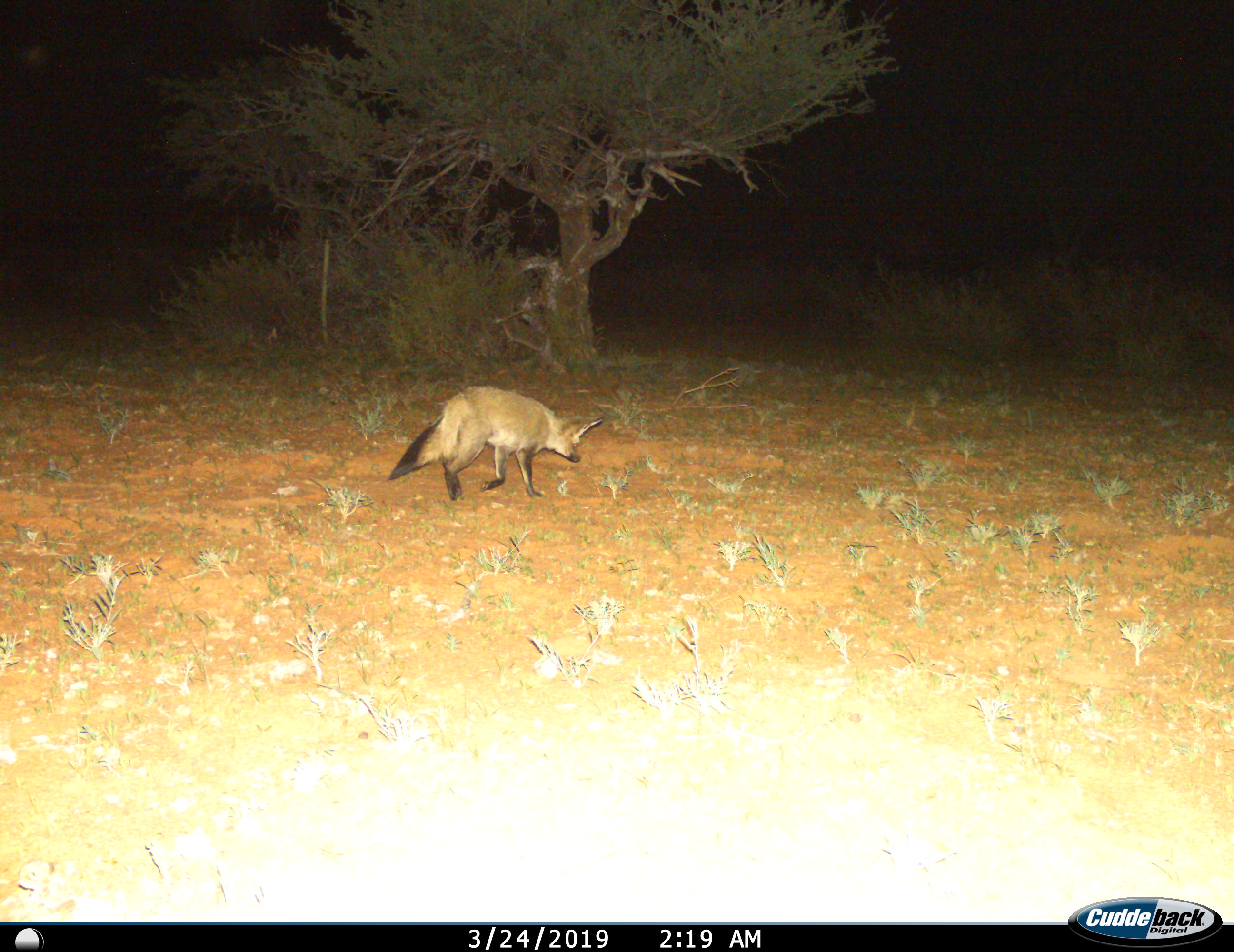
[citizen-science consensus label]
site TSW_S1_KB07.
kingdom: Animalia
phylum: Chordata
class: Mammalia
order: Carnivora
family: Canidae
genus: Otocyon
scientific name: Otocyon megalotis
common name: bat-eared fox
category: foxbateared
Foxbateared (bat-eared fox) (Otocyon megalotis), count 1. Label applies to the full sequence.